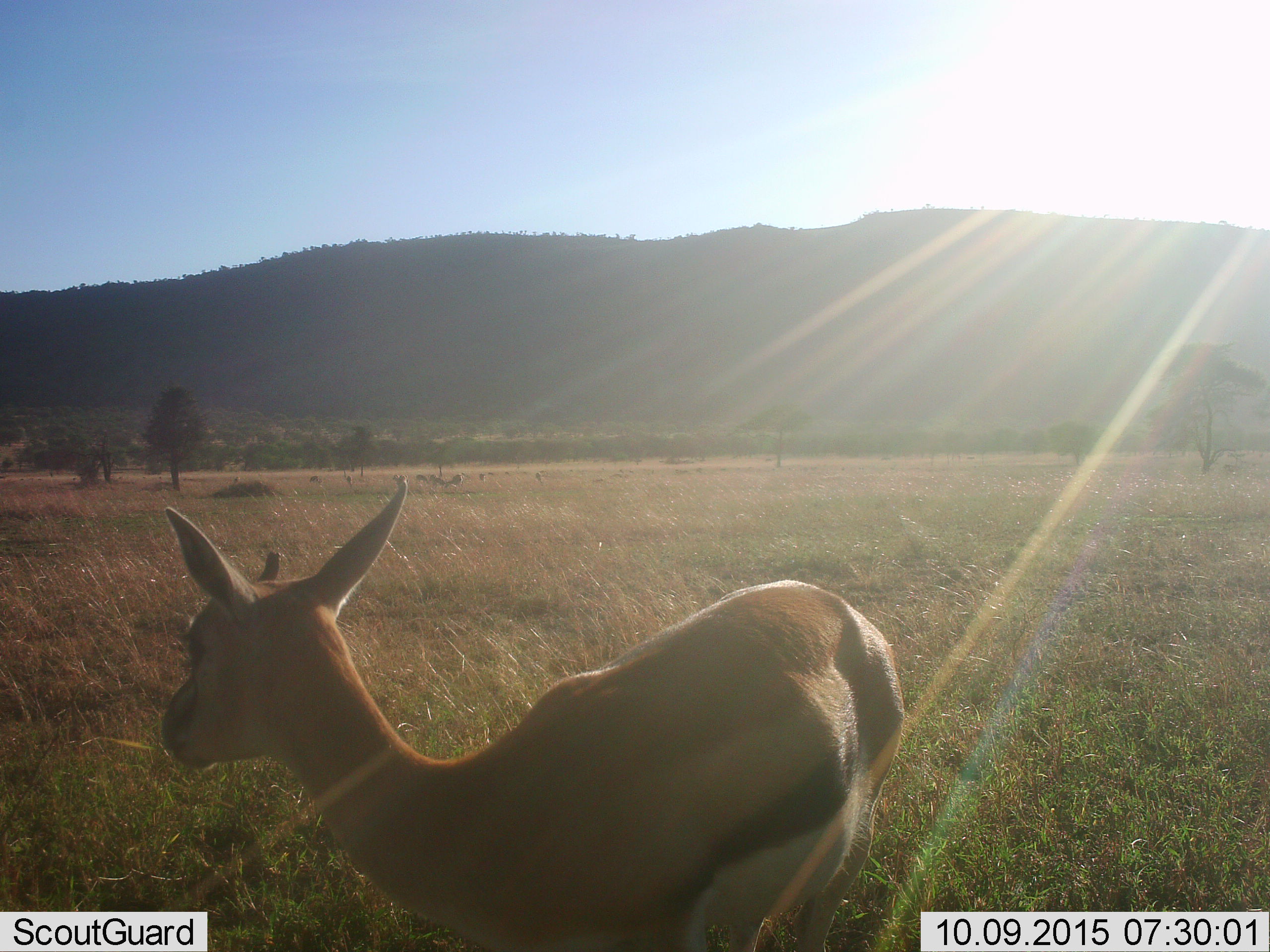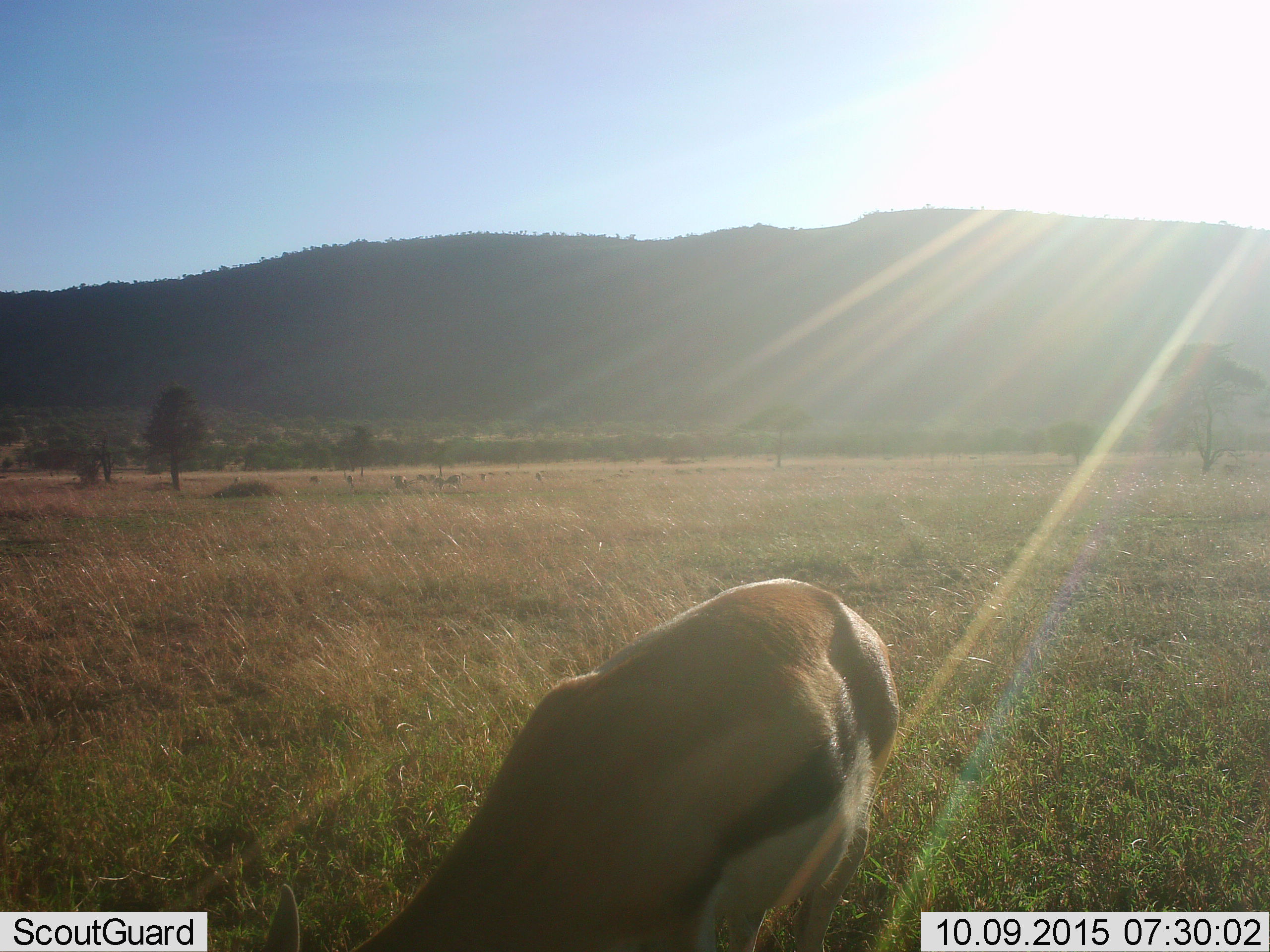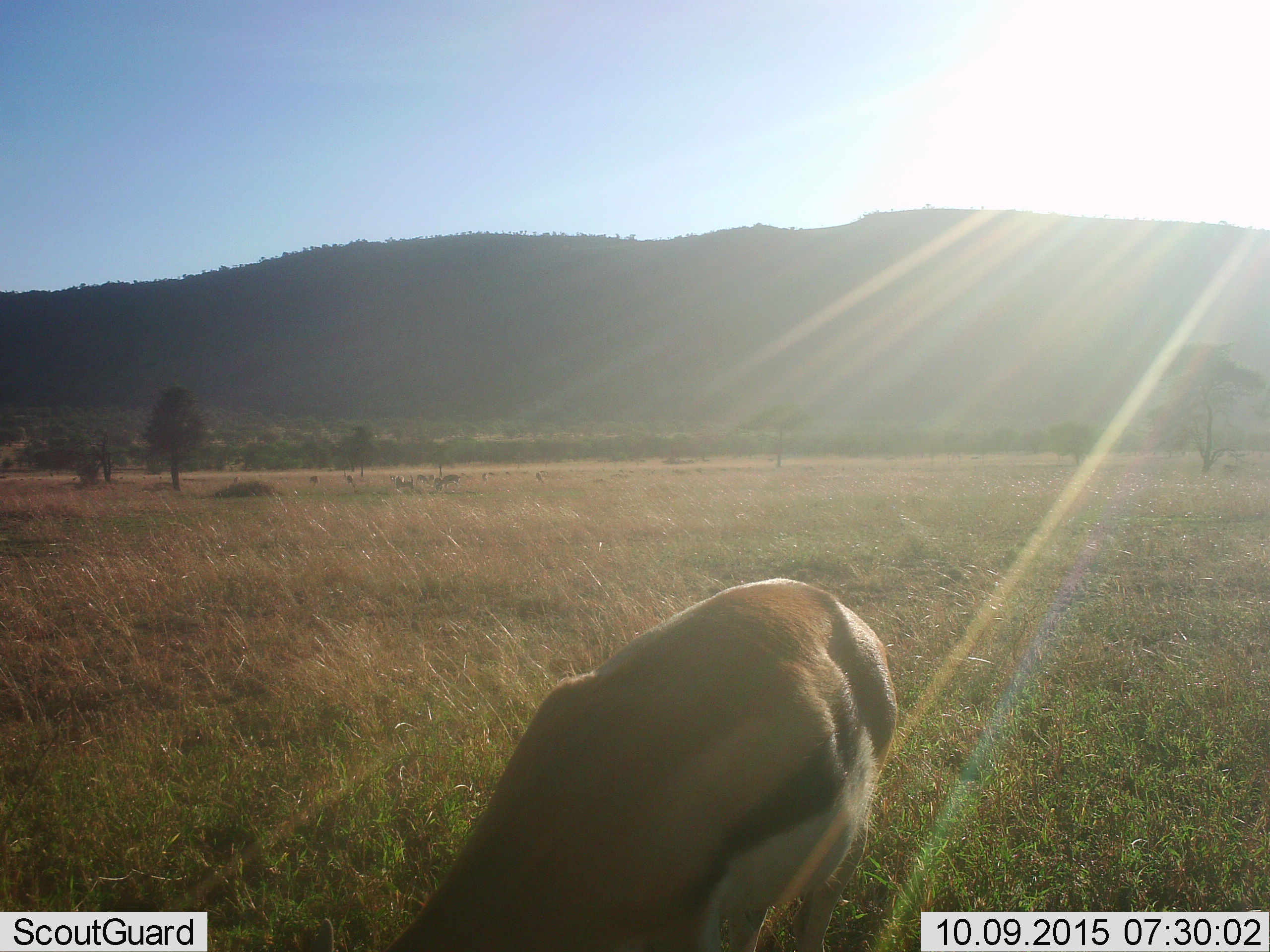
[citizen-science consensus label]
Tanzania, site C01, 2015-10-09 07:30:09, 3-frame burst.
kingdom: Animalia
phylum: Chordata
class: Mammalia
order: Artiodactyla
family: Bovidae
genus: Eudorcas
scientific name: Eudorcas thomsonii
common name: thomson's gazelle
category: gazellethomsons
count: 1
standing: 73%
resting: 20%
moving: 13%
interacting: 0%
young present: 7%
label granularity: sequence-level